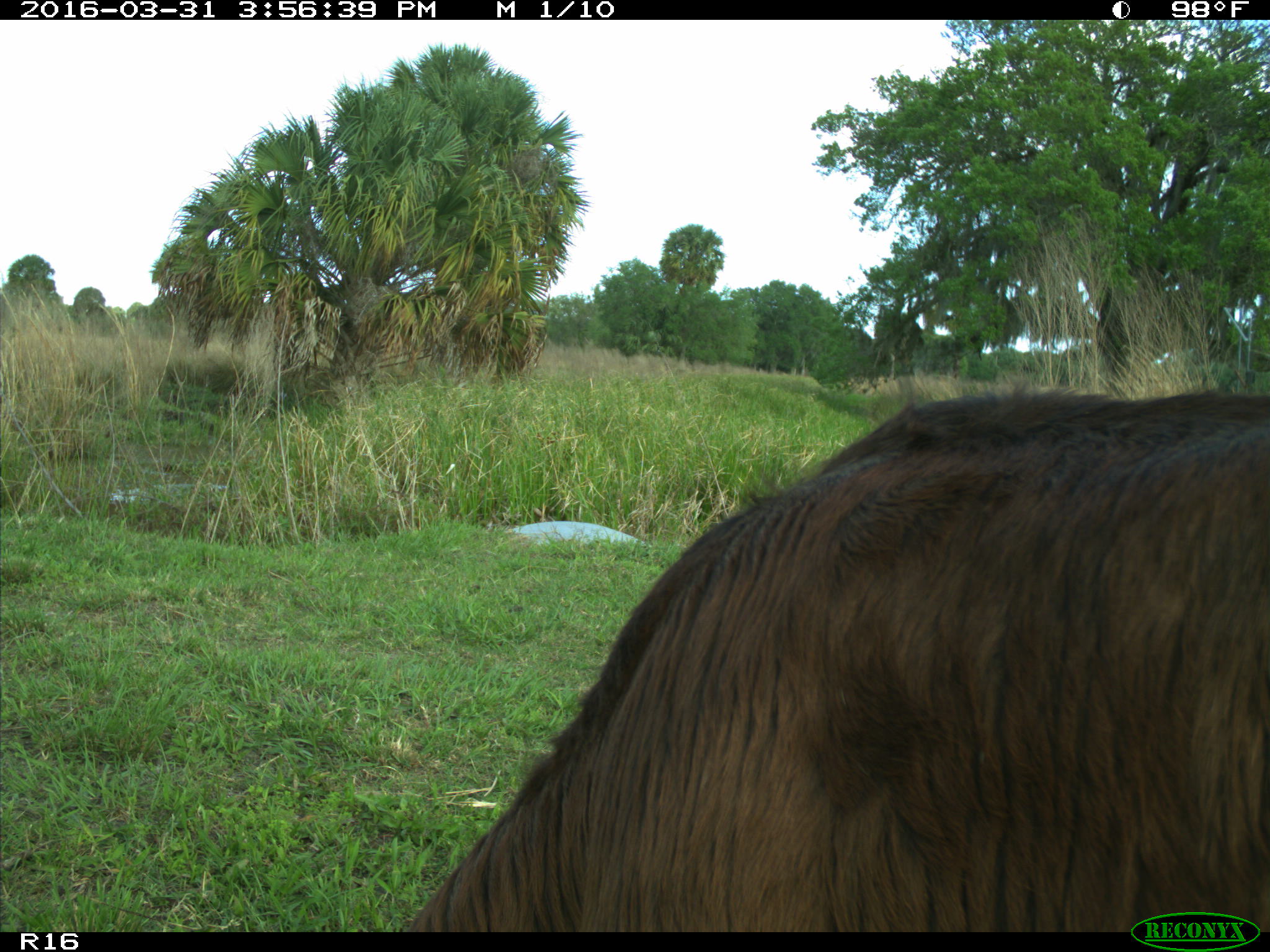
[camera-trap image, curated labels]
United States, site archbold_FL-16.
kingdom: Animalia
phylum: Chordata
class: Mammalia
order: Artiodactyla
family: Bovidae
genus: Bos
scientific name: Bos taurus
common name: domestic cow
Bos taurus (domestic cow).